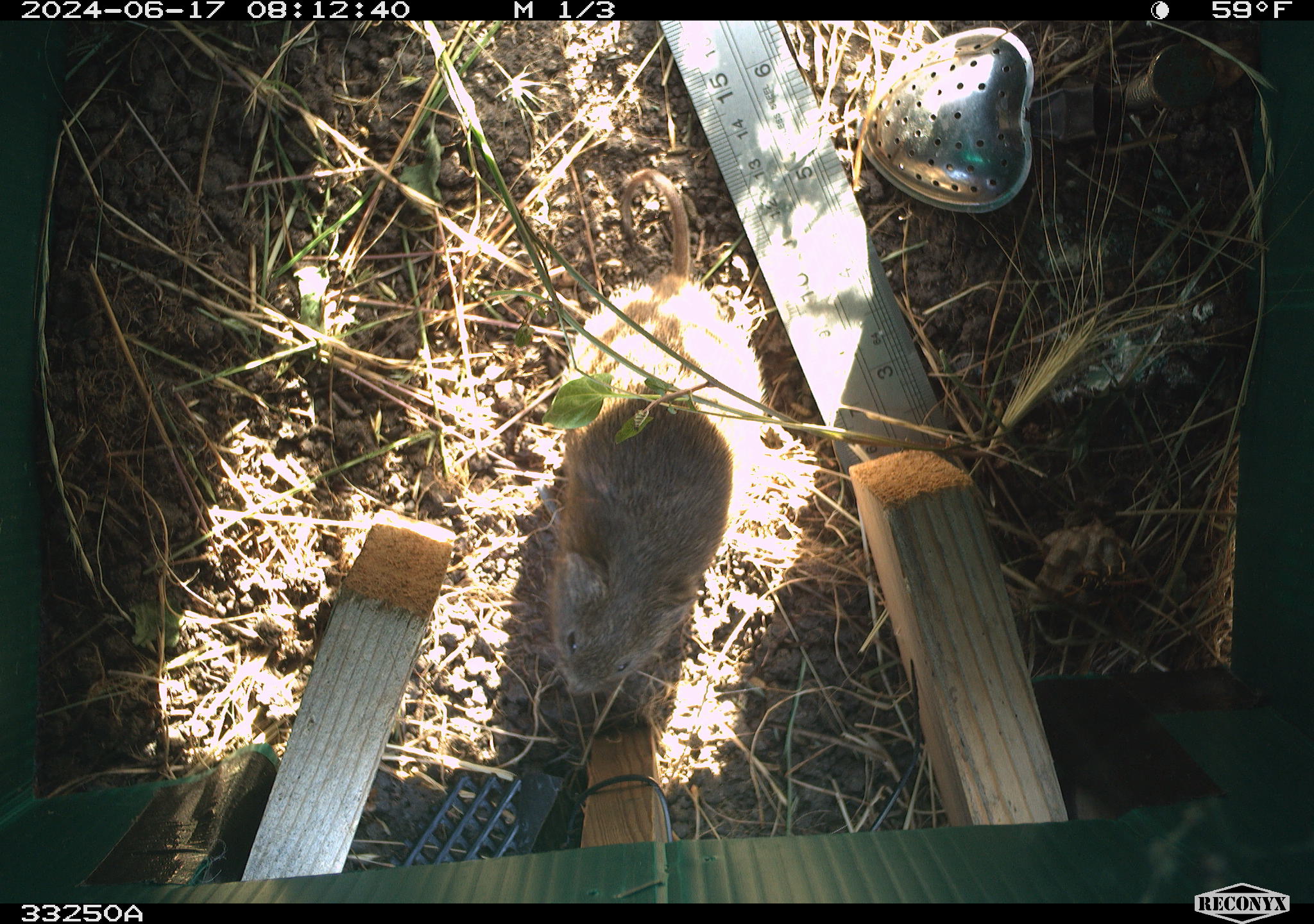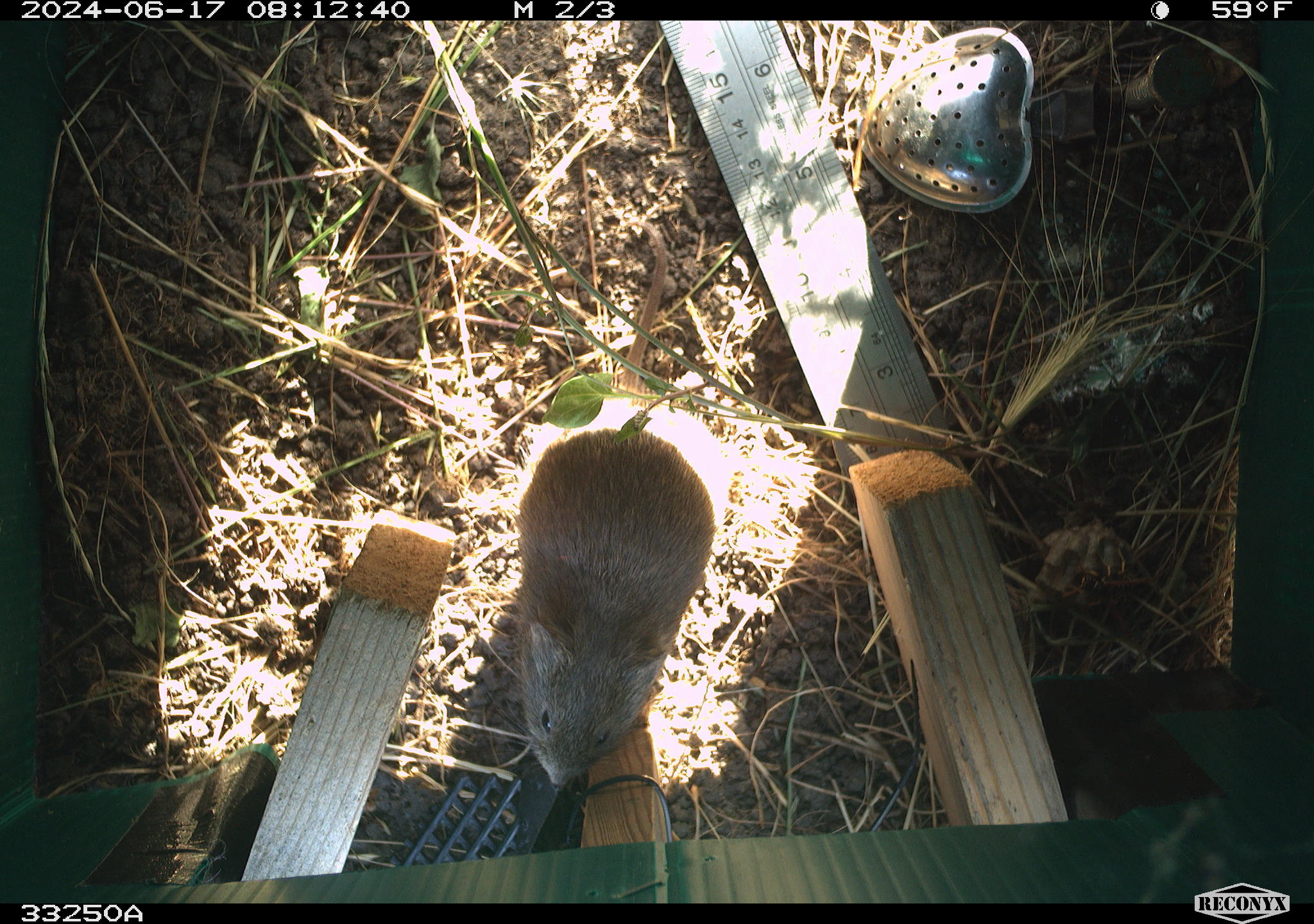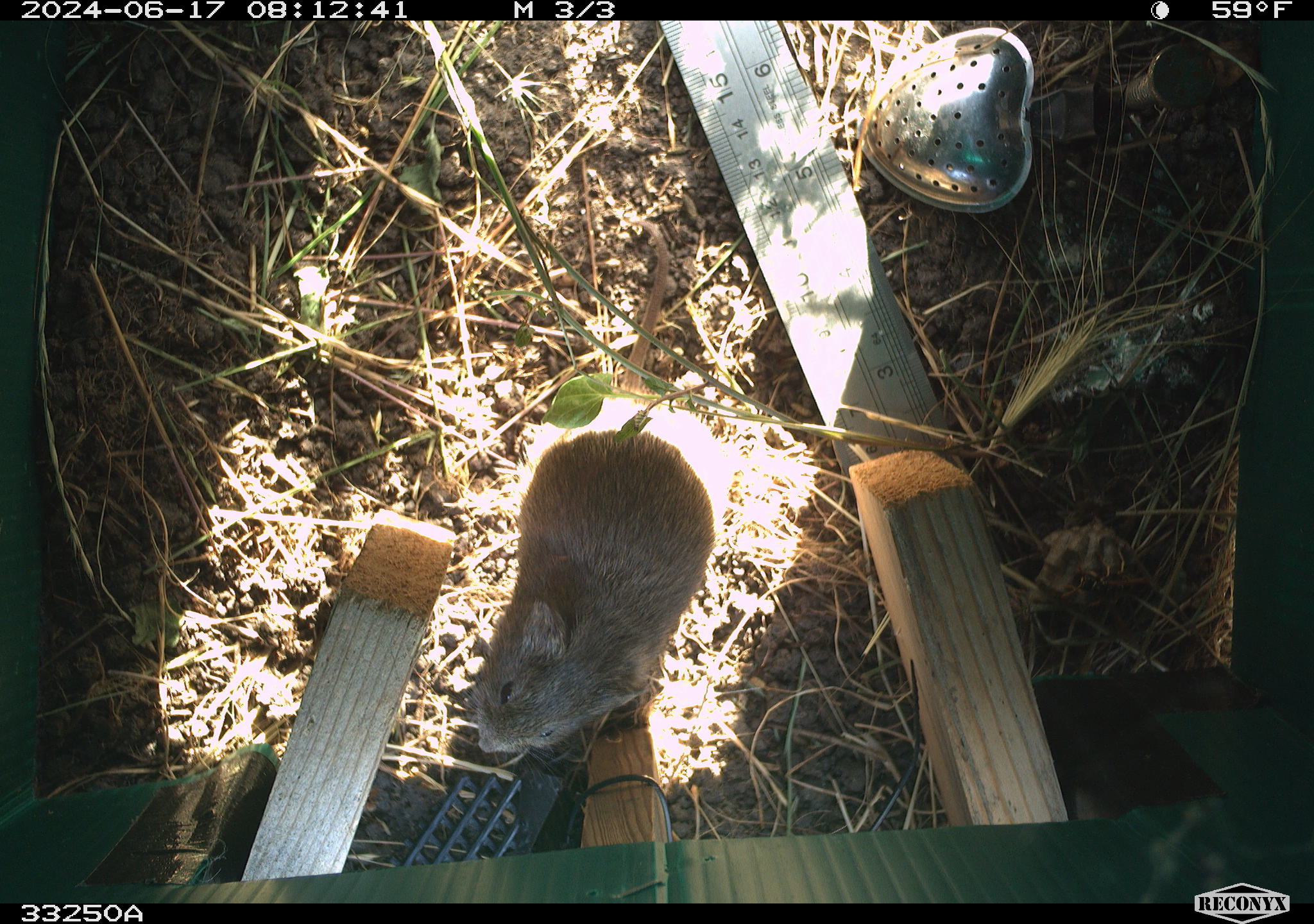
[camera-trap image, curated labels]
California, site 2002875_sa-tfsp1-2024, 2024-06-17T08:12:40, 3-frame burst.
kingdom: Animalia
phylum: Chordata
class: Mammalia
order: Rodentia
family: Cricetidae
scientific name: Arvicolinae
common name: voles, lemmings, and muskrats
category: arvicolinae subfamily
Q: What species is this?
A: Arvicolinae subfamily (voles, lemmings, and muskrats) (Arvicolinae).